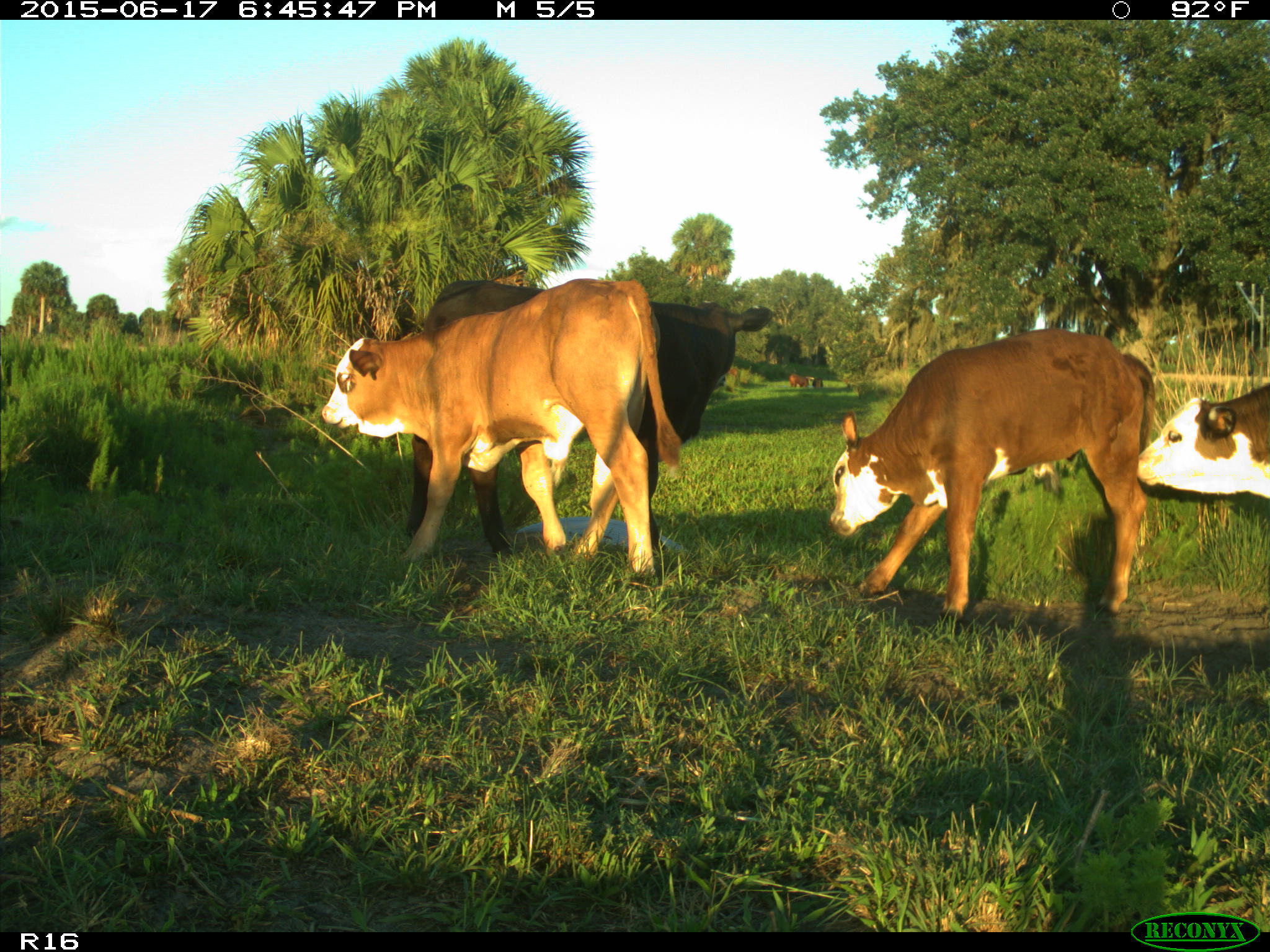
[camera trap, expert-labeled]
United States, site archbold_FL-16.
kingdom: Animalia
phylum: Chordata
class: Mammalia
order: Artiodactyla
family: Bovidae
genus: Bos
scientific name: Bos taurus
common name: domestic cow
Bos taurus (domestic cow).